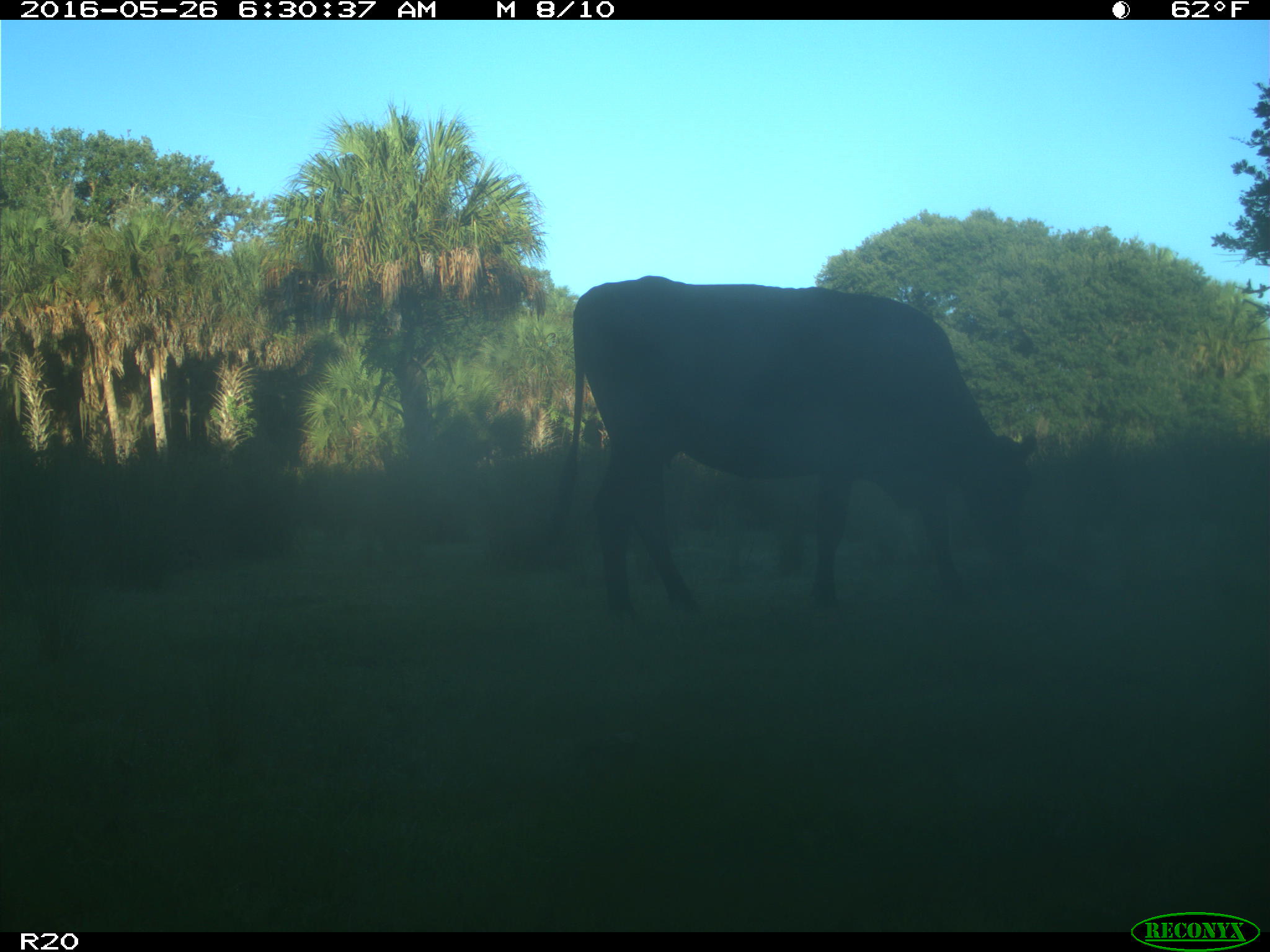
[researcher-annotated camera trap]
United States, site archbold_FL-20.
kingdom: Animalia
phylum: Chordata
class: Mammalia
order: Artiodactyla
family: Bovidae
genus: Bos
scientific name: Bos taurus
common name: domestic cow